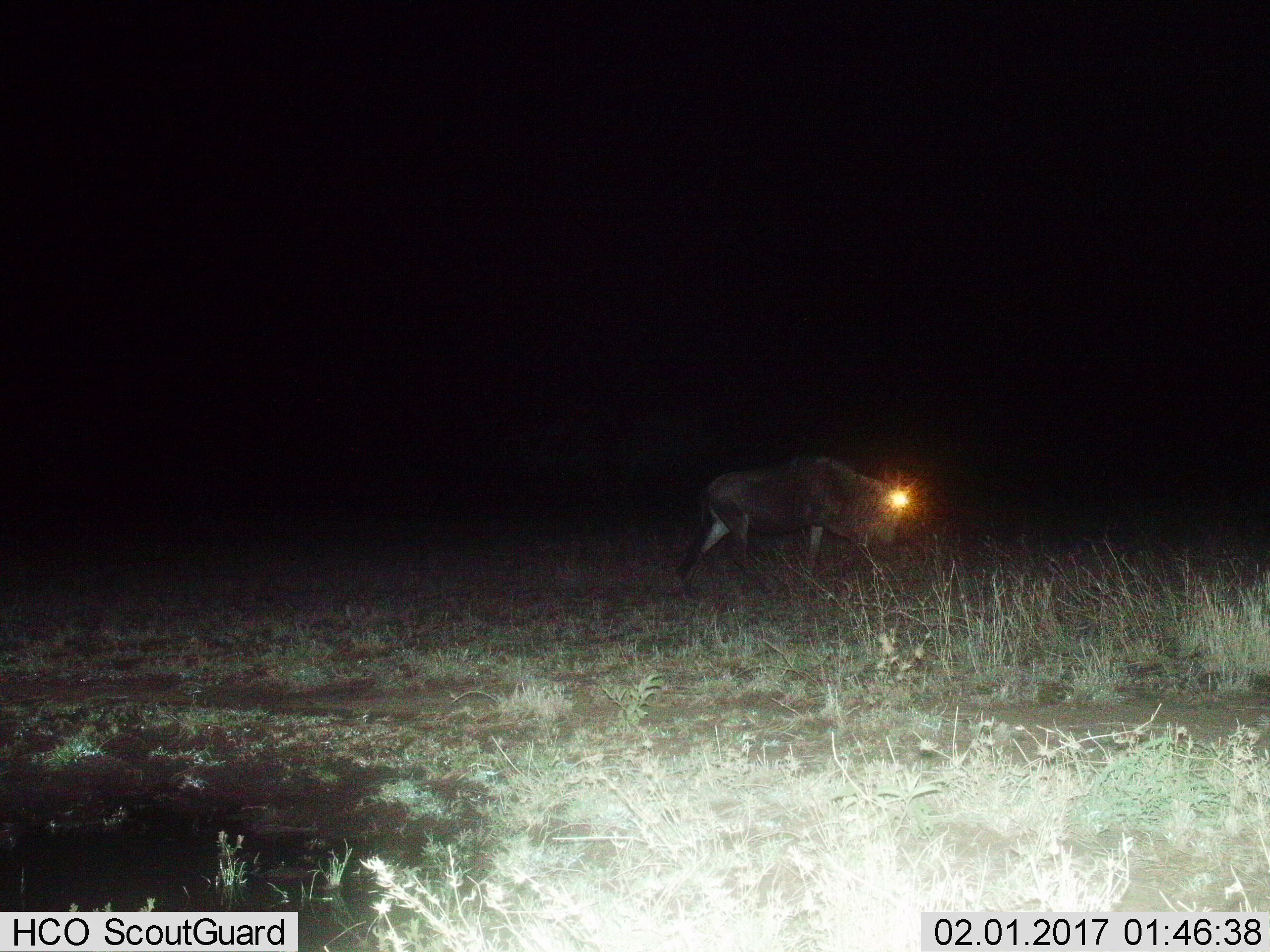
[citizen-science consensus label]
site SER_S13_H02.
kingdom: Animalia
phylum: Chordata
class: Mammalia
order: Artiodactyla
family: Bovidae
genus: Connochaetes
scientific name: Connochaetes taurinus taurinus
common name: blue wildebeest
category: wildebeestblue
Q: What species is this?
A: Wildebeestblue (blue wildebeest) (Connochaetes taurinus taurinus).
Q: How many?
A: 1.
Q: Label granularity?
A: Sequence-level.